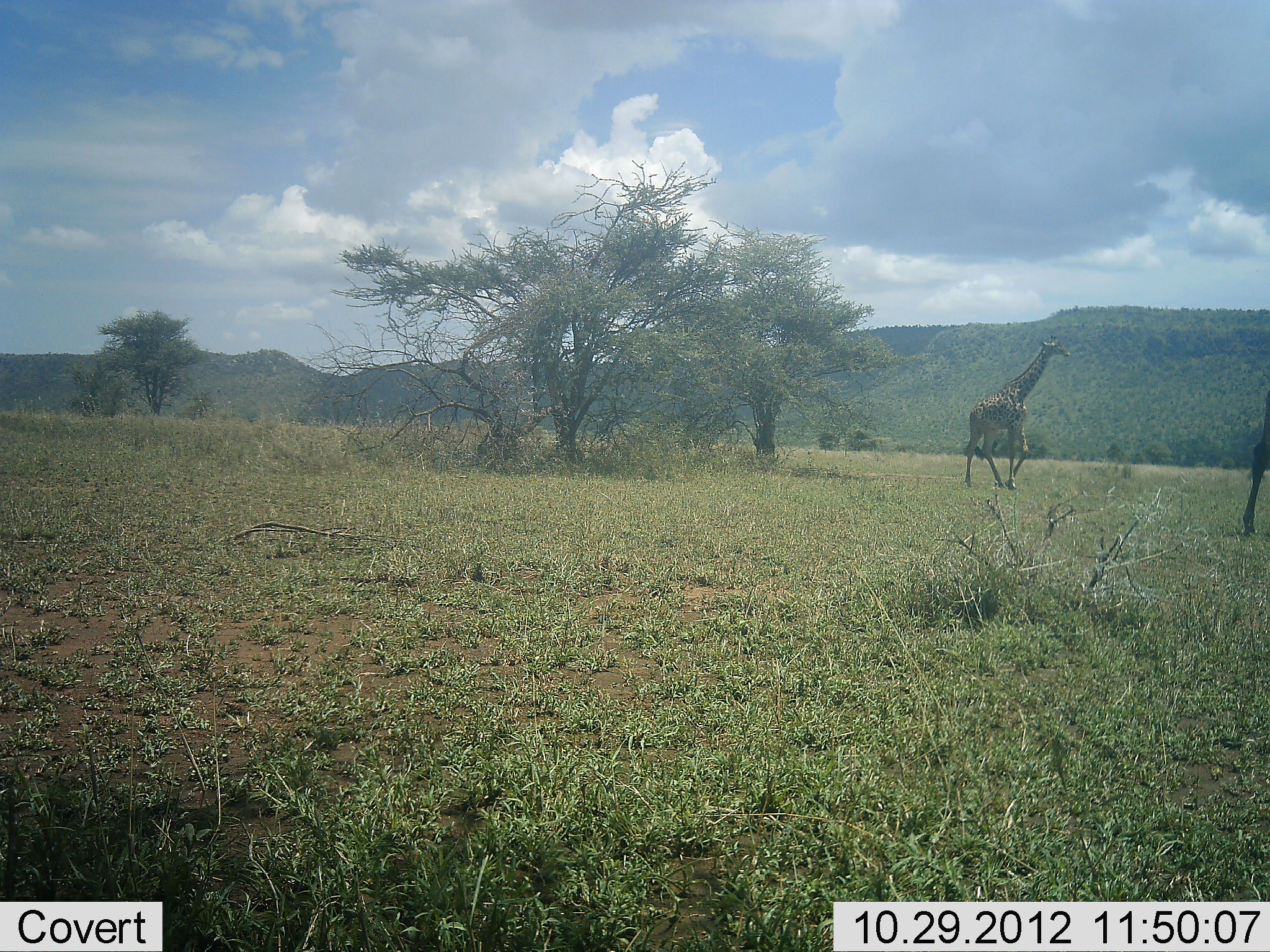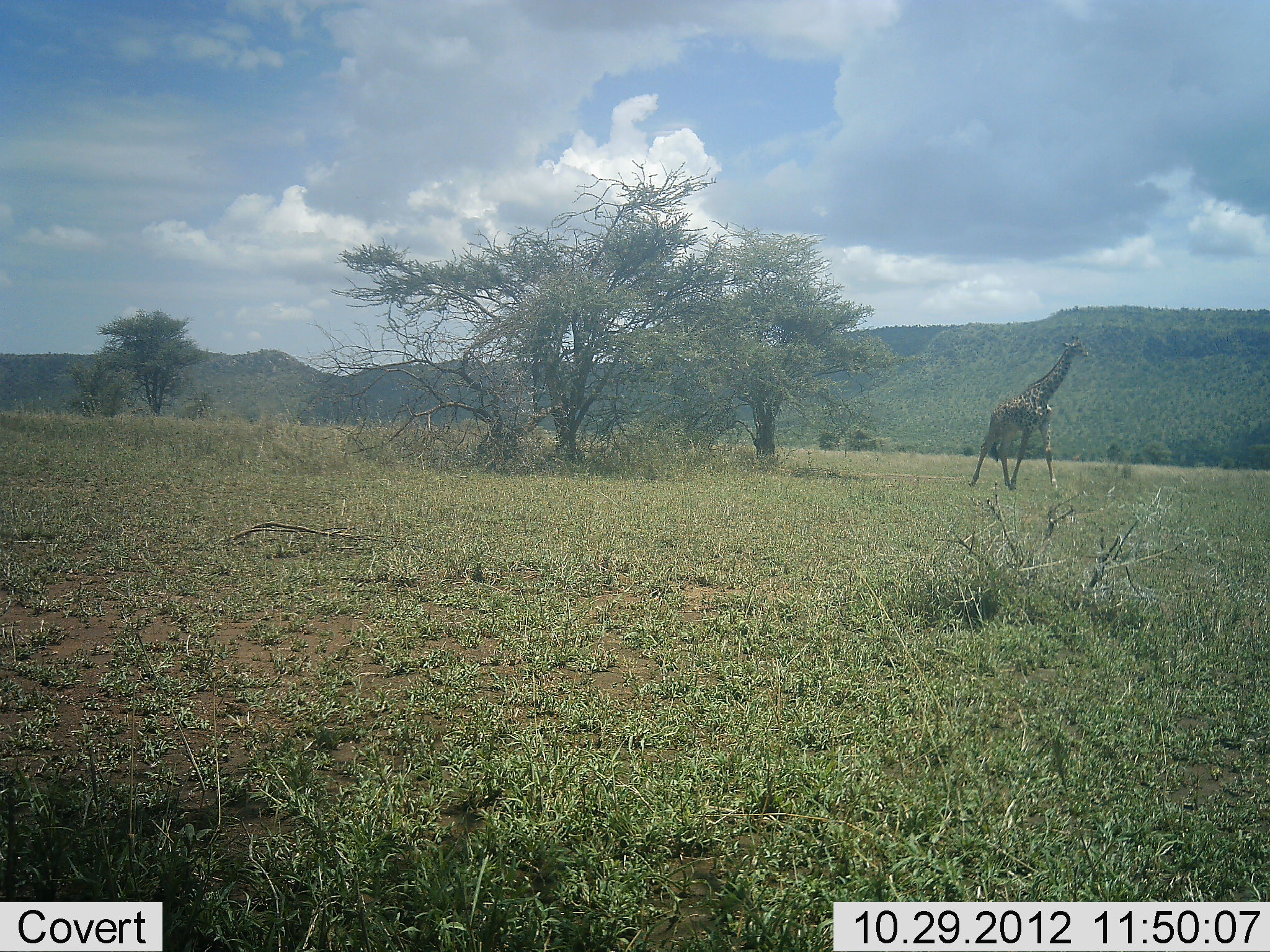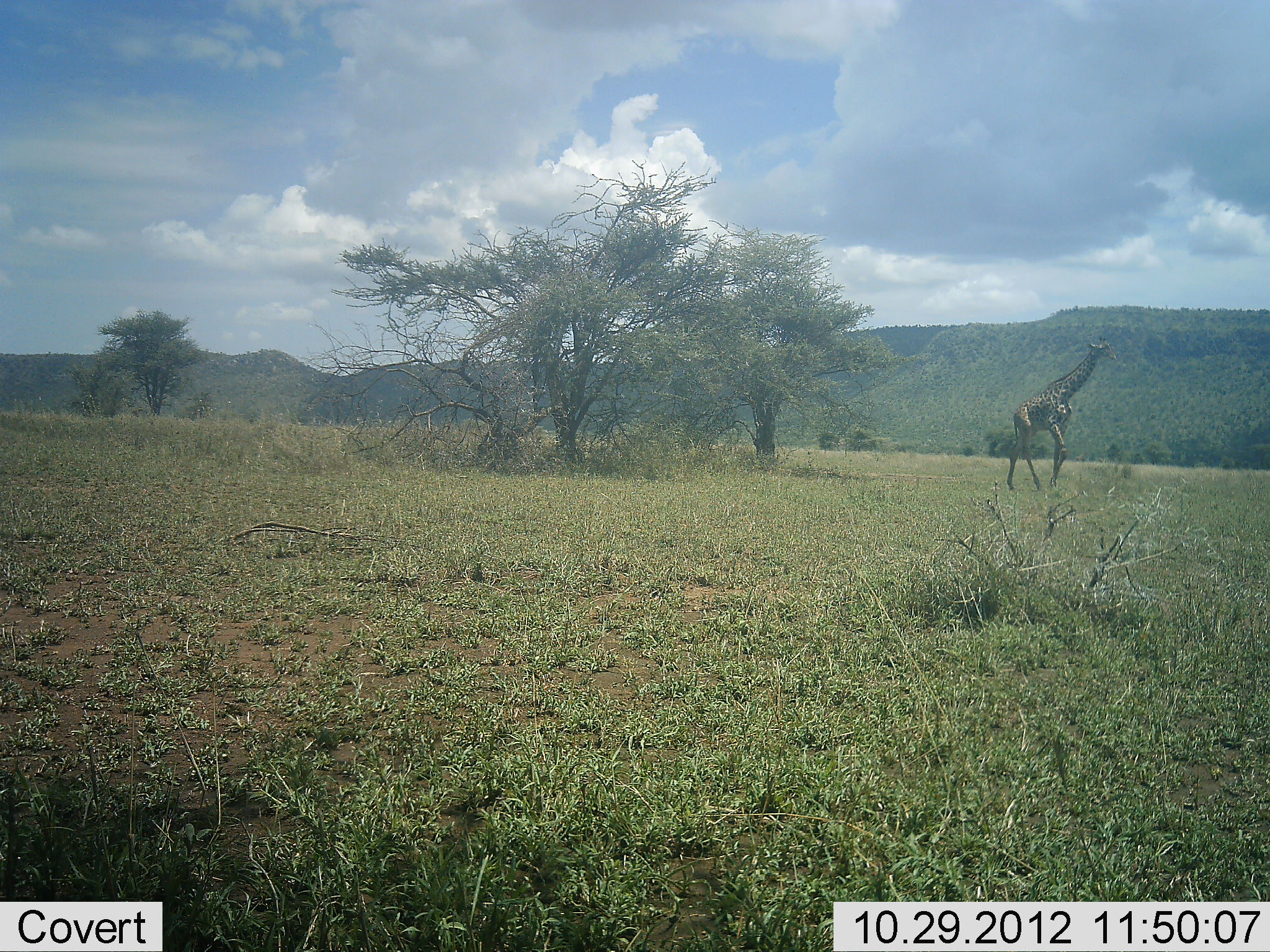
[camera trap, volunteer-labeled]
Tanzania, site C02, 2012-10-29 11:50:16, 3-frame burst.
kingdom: Animalia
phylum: Chordata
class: Mammalia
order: Artiodactyla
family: Giraffidae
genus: Giraffa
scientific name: Giraffa camelopardalis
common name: giraffe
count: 2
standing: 0%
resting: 0%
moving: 100%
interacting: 0%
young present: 0%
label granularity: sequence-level